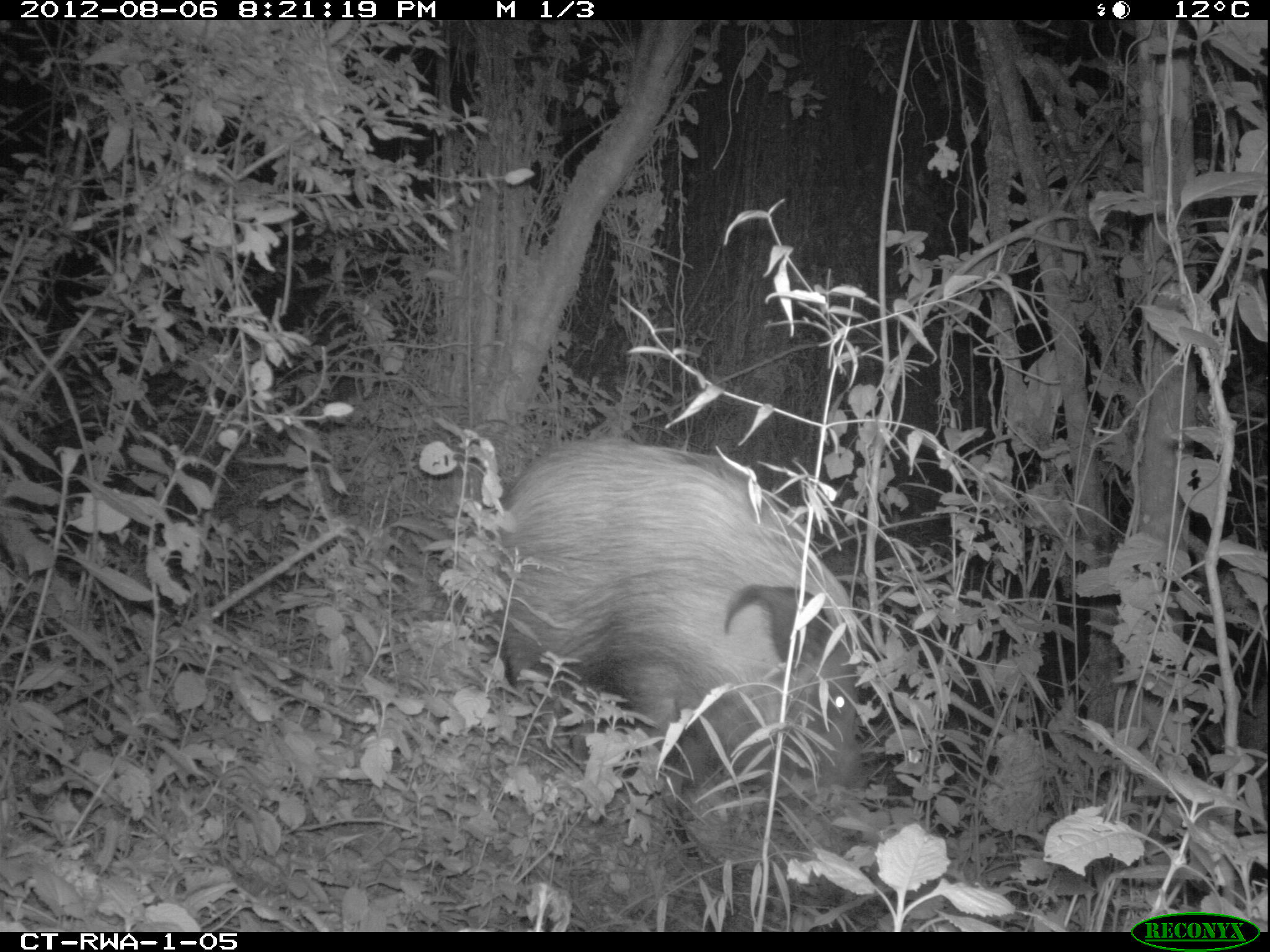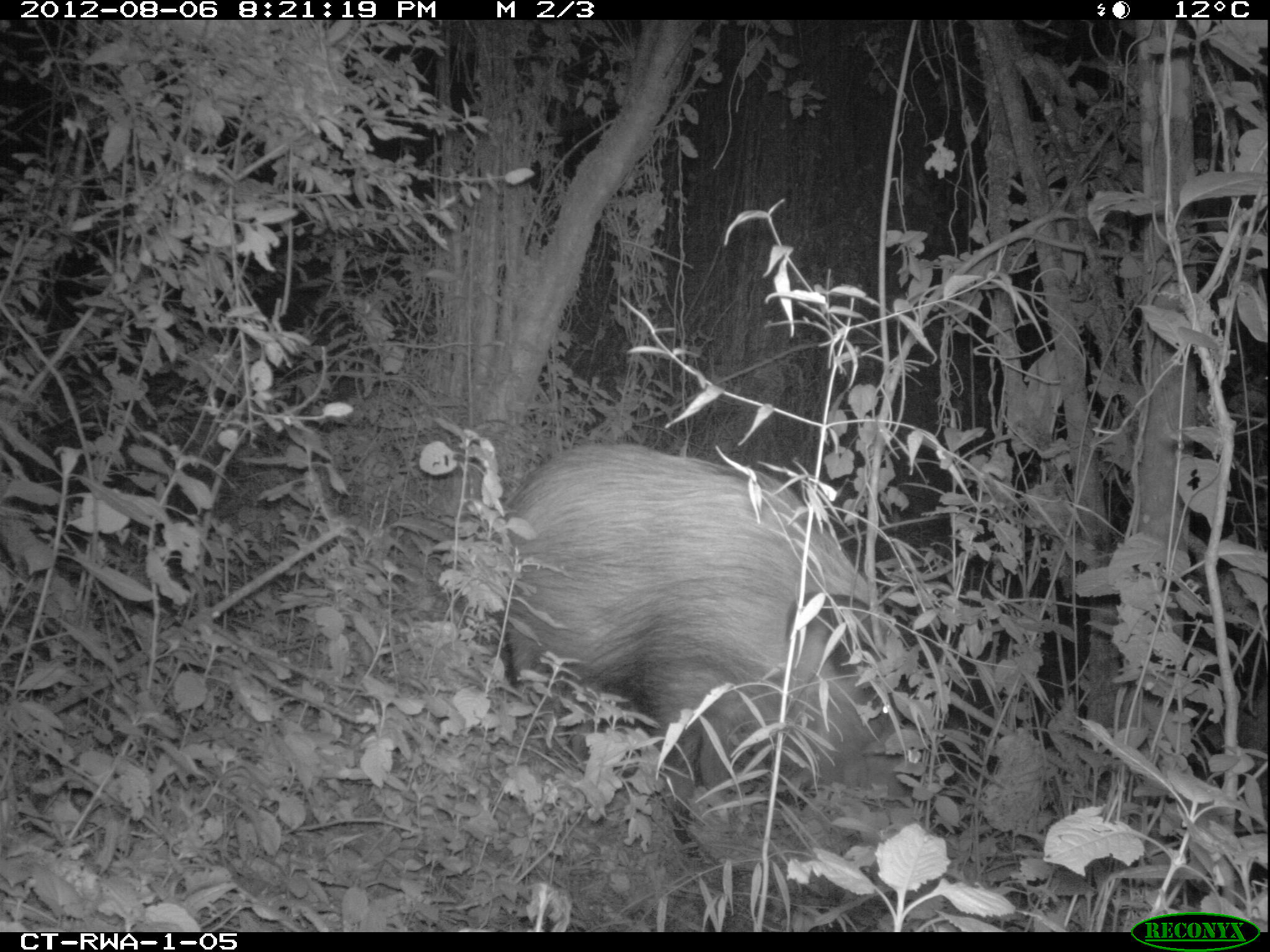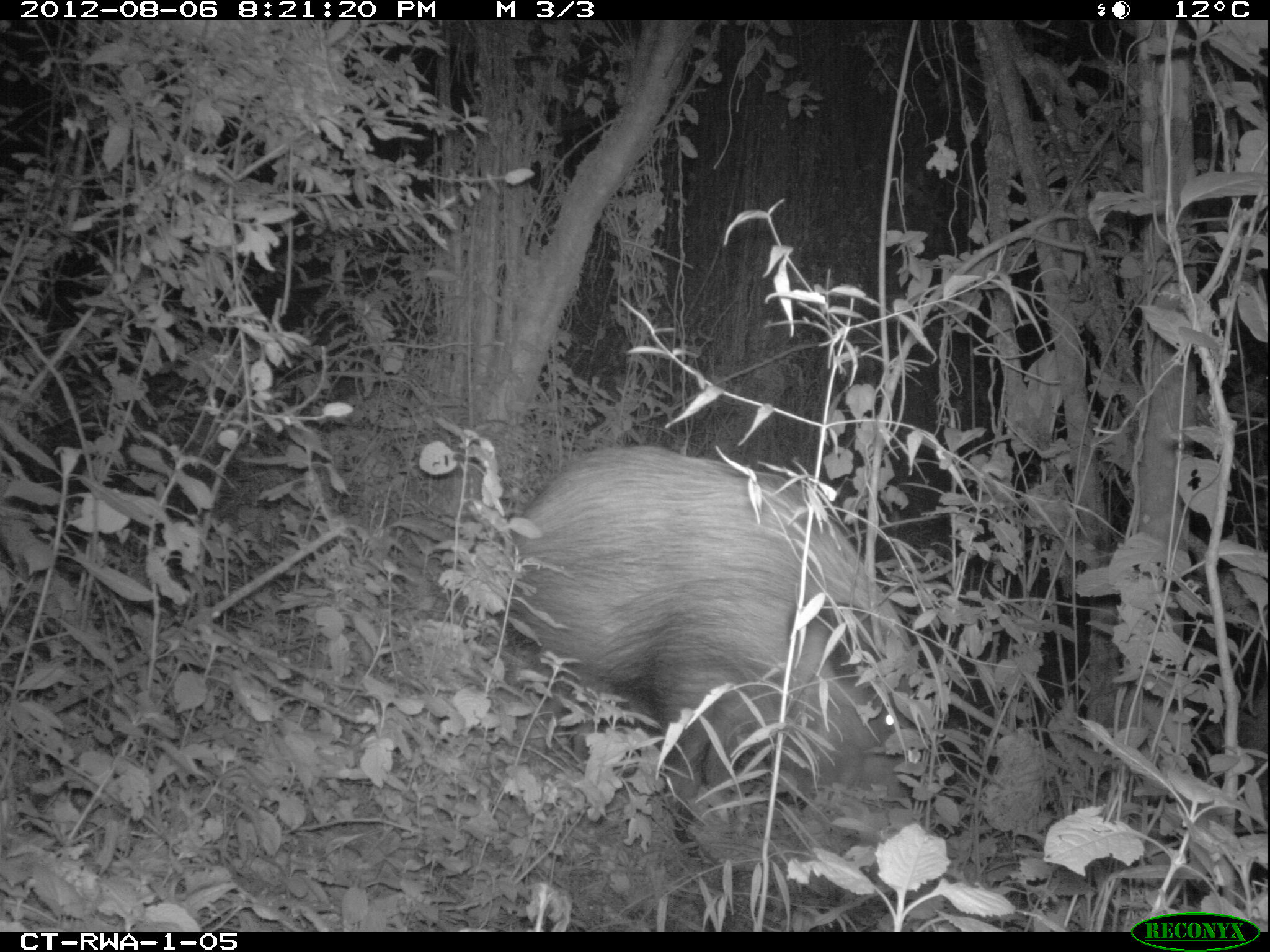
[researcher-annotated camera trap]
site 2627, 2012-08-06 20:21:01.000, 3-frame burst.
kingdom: Animalia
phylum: Chordata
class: Mammalia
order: Artiodactyla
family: Suidae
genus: Potamochoerus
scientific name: Potamochoerus larvatus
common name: bushpig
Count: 1.